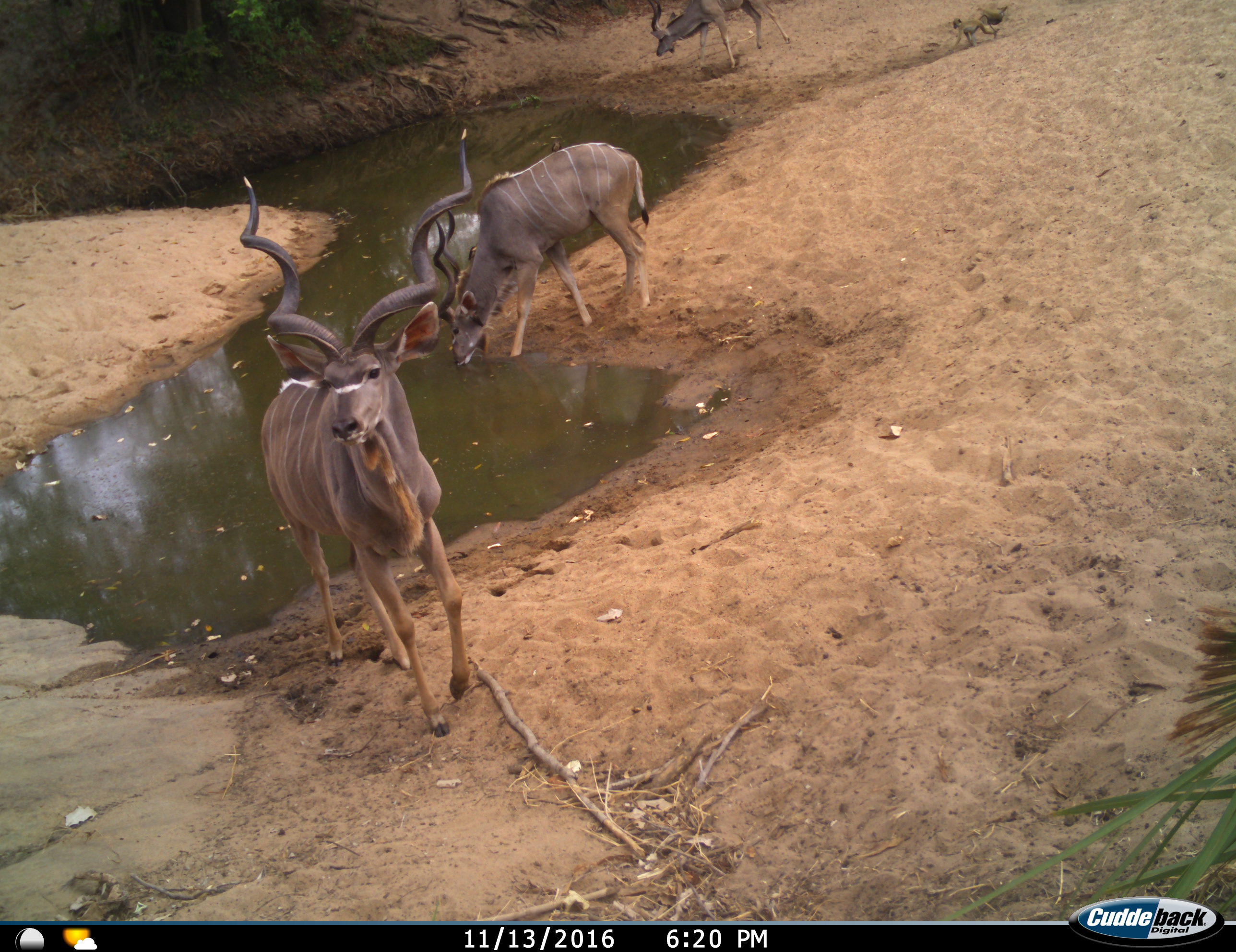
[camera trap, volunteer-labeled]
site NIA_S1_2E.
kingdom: Animalia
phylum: Chordata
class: Mammalia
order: Primates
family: Cercopithecidae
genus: Papio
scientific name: Papio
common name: baboon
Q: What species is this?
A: Baboon (Papio).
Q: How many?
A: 1.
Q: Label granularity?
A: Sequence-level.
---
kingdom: Animalia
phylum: Chordata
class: Mammalia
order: Artiodactyla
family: Bovidae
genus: Tragelaphus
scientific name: Tragelaphus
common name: kudu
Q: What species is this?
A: Kudu (Tragelaphus).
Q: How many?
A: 3.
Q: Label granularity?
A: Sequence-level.